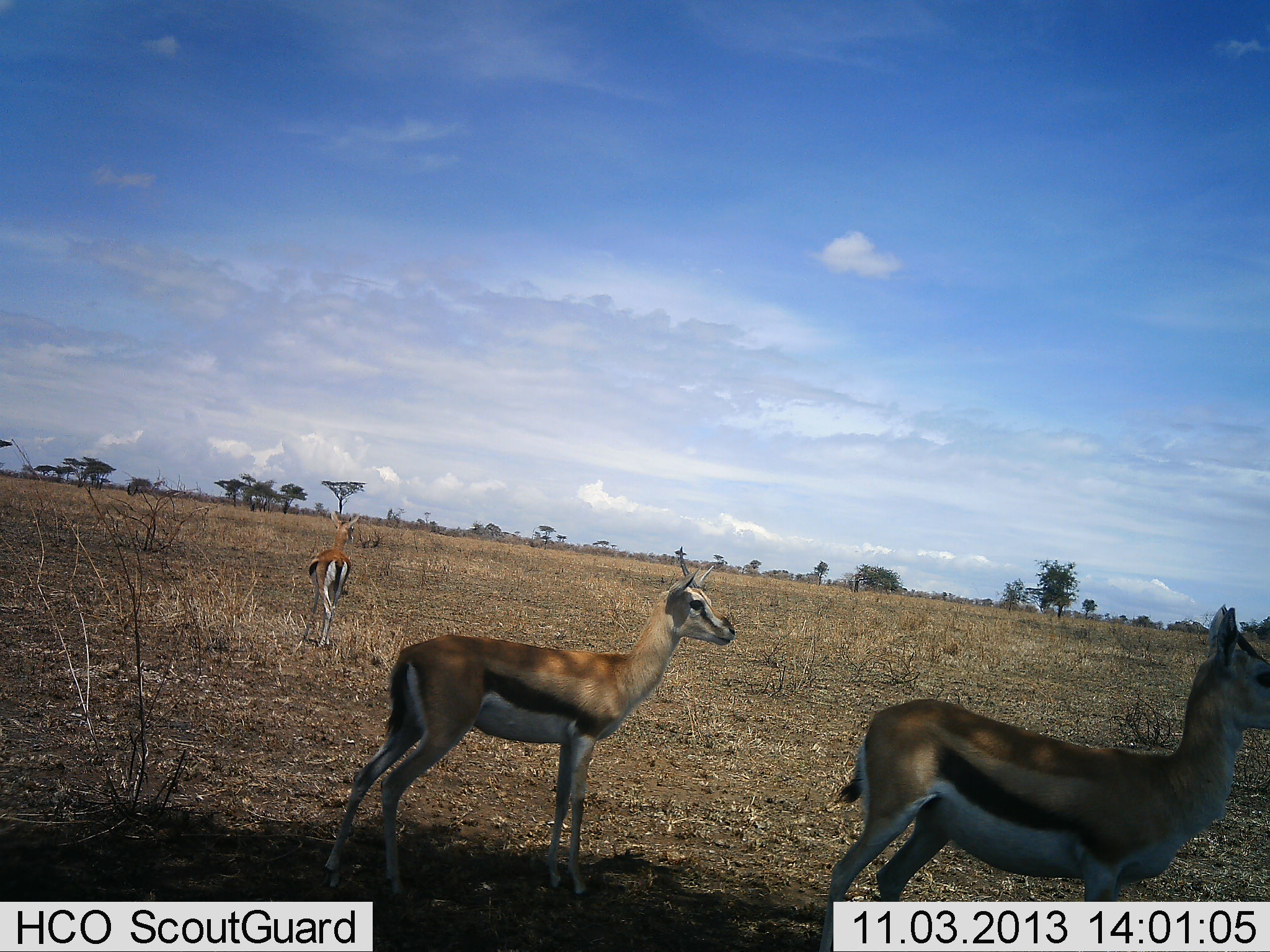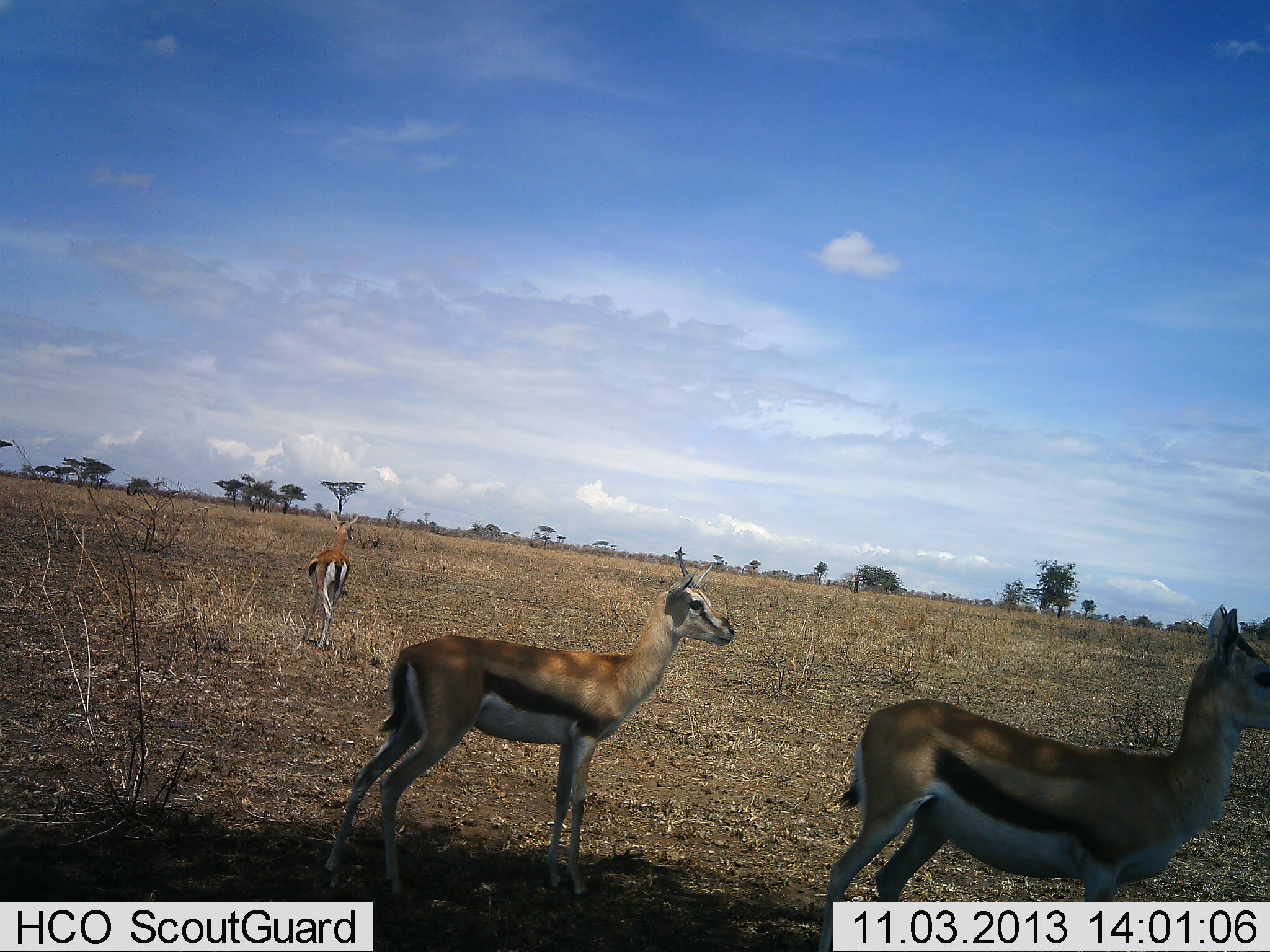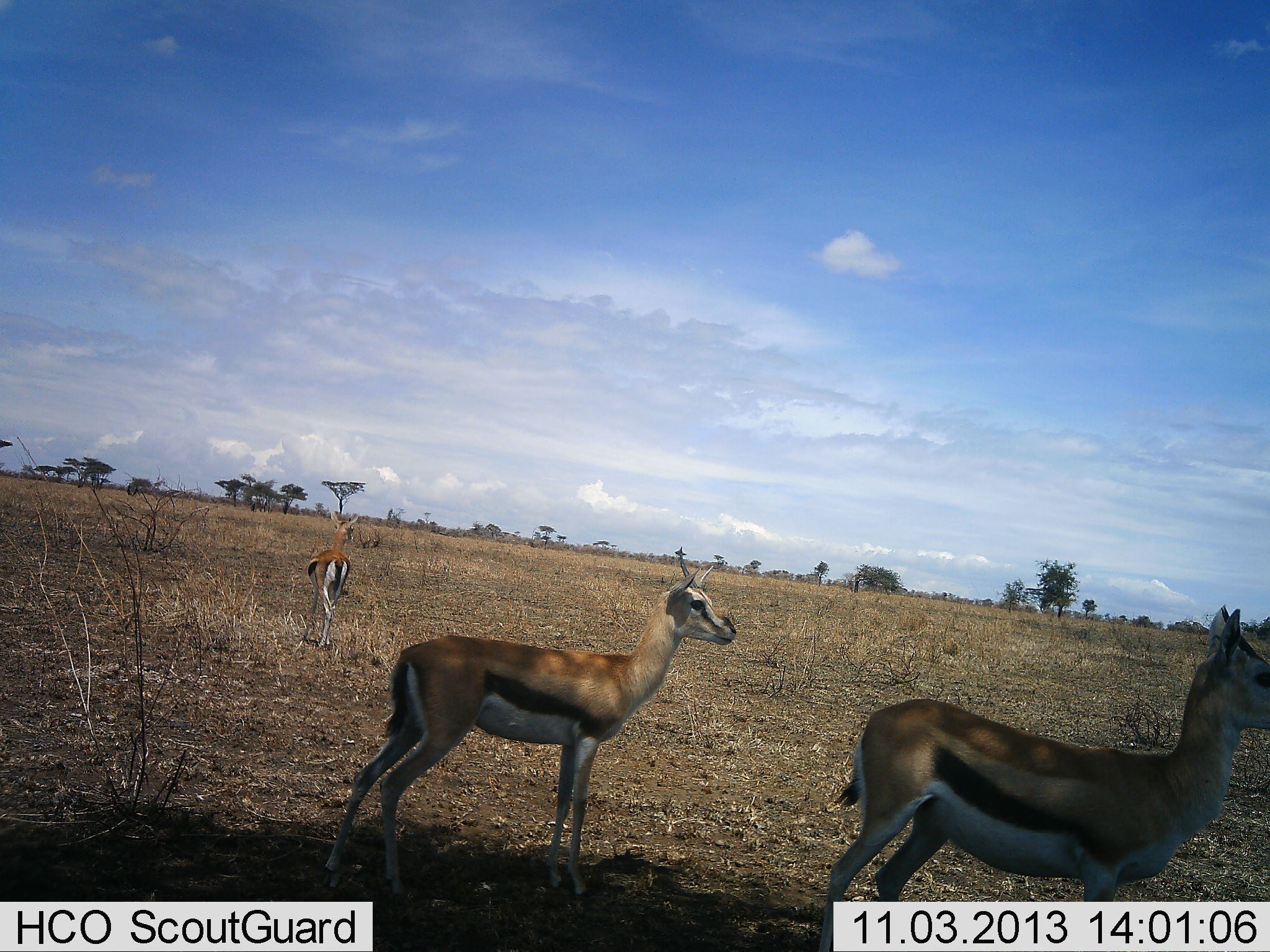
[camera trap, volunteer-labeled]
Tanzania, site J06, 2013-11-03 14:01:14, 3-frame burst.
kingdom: Animalia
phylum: Chordata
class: Mammalia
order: Artiodactyla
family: Bovidae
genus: Eudorcas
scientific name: Eudorcas thomsonii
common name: thomson's gazelle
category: gazellethomsons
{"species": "gazellethomsons (thomson's gazelle) (Eudorcas thomsonii)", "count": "3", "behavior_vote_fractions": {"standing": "100%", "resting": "0%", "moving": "0%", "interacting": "0%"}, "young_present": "0%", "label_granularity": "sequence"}